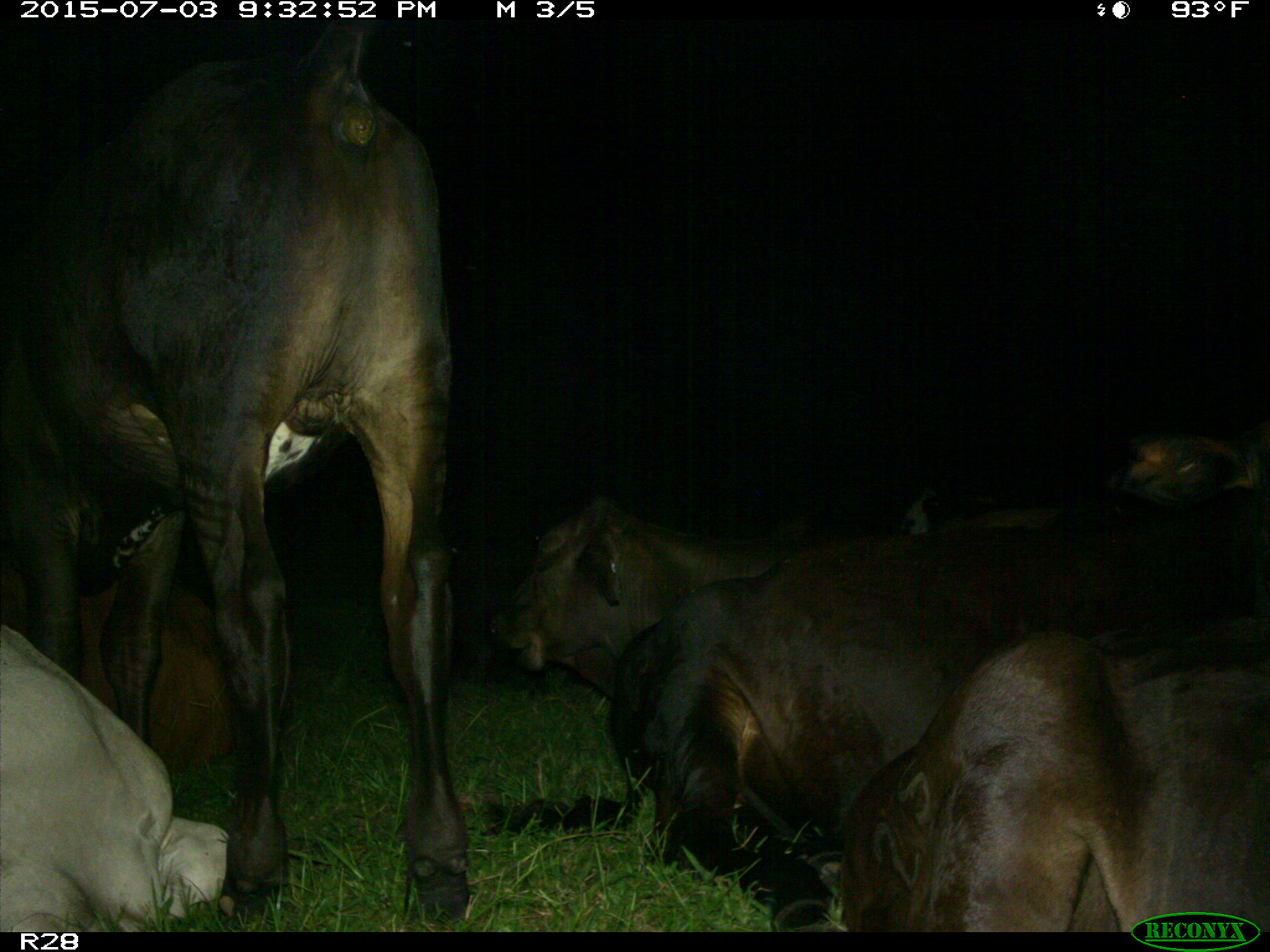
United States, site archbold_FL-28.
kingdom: Animalia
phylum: Chordata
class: Mammalia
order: Artiodactyla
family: Bovidae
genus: Bos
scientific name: Bos taurus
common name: domestic cow